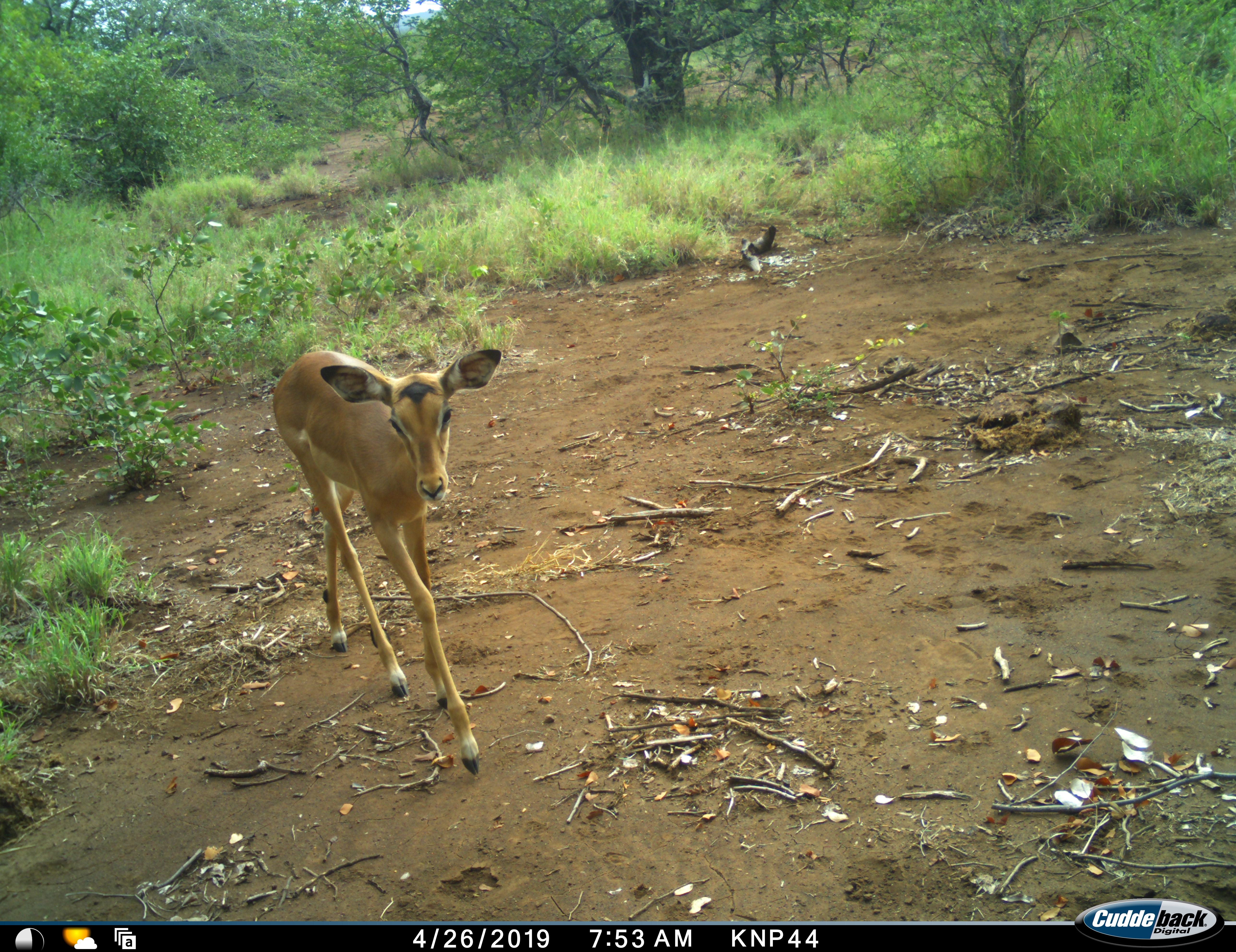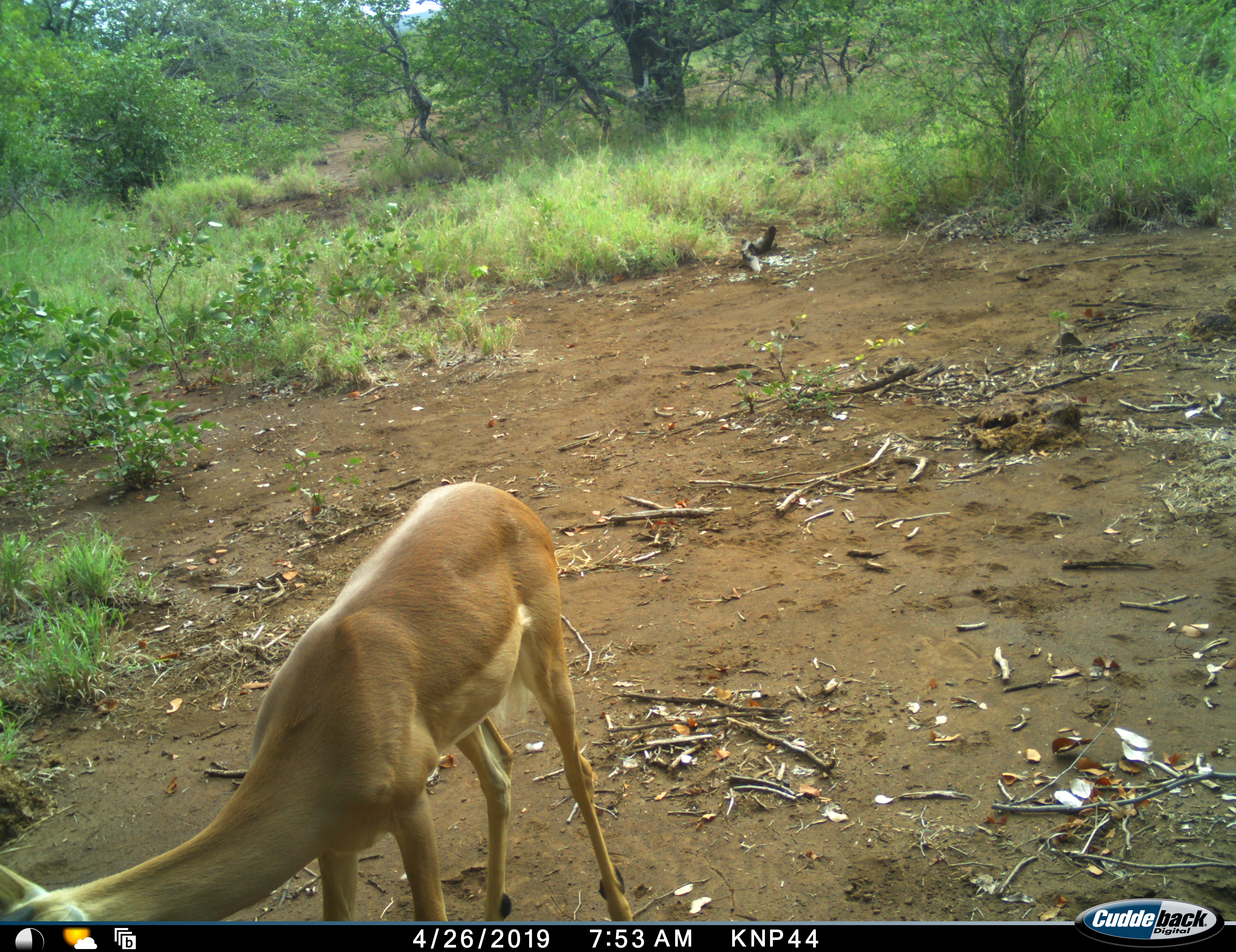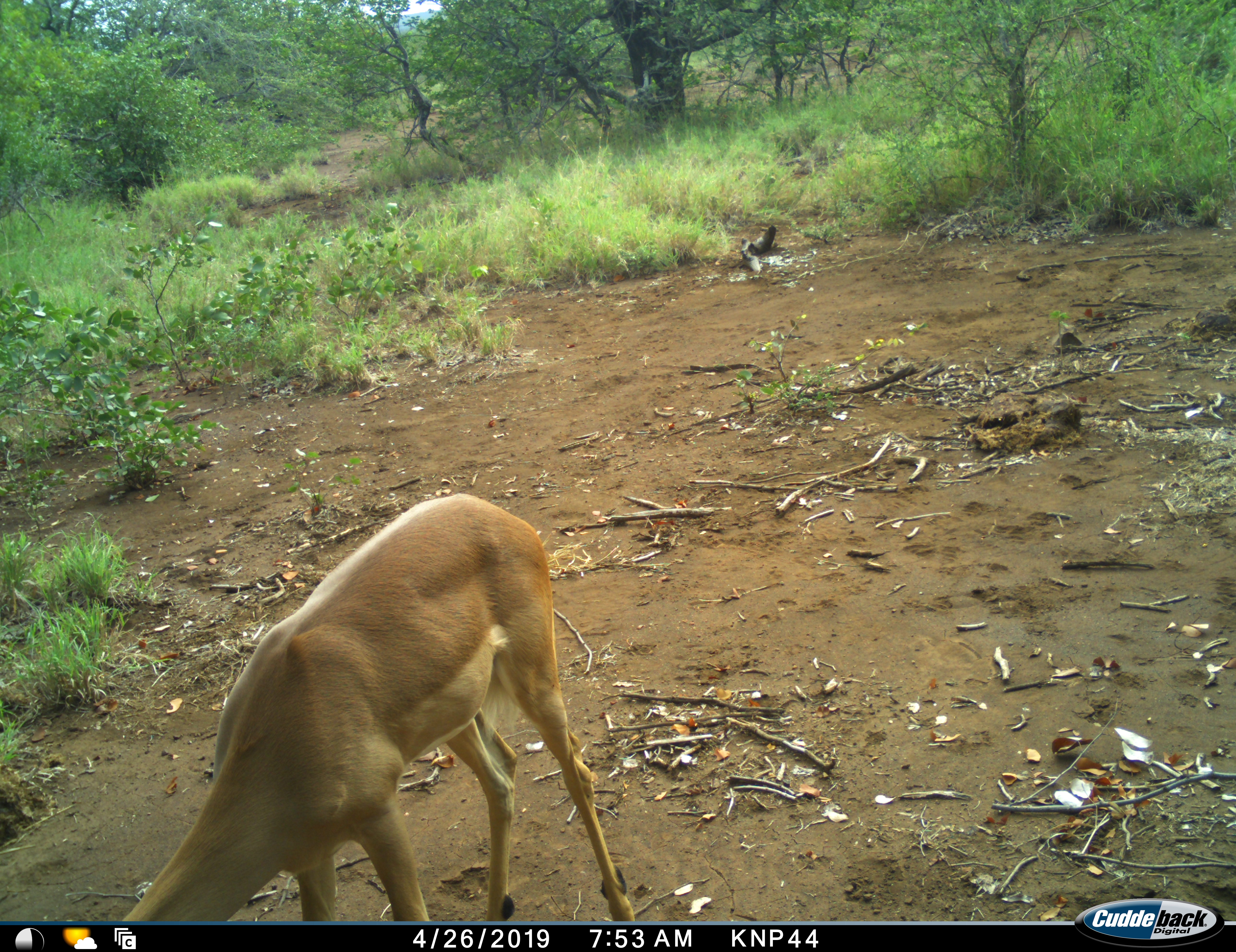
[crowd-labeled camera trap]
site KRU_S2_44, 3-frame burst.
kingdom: Animalia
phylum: Chordata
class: Mammalia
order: Artiodactyla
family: Bovidae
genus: Aepyceros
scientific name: Aepyceros melampus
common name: impala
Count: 1.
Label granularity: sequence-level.